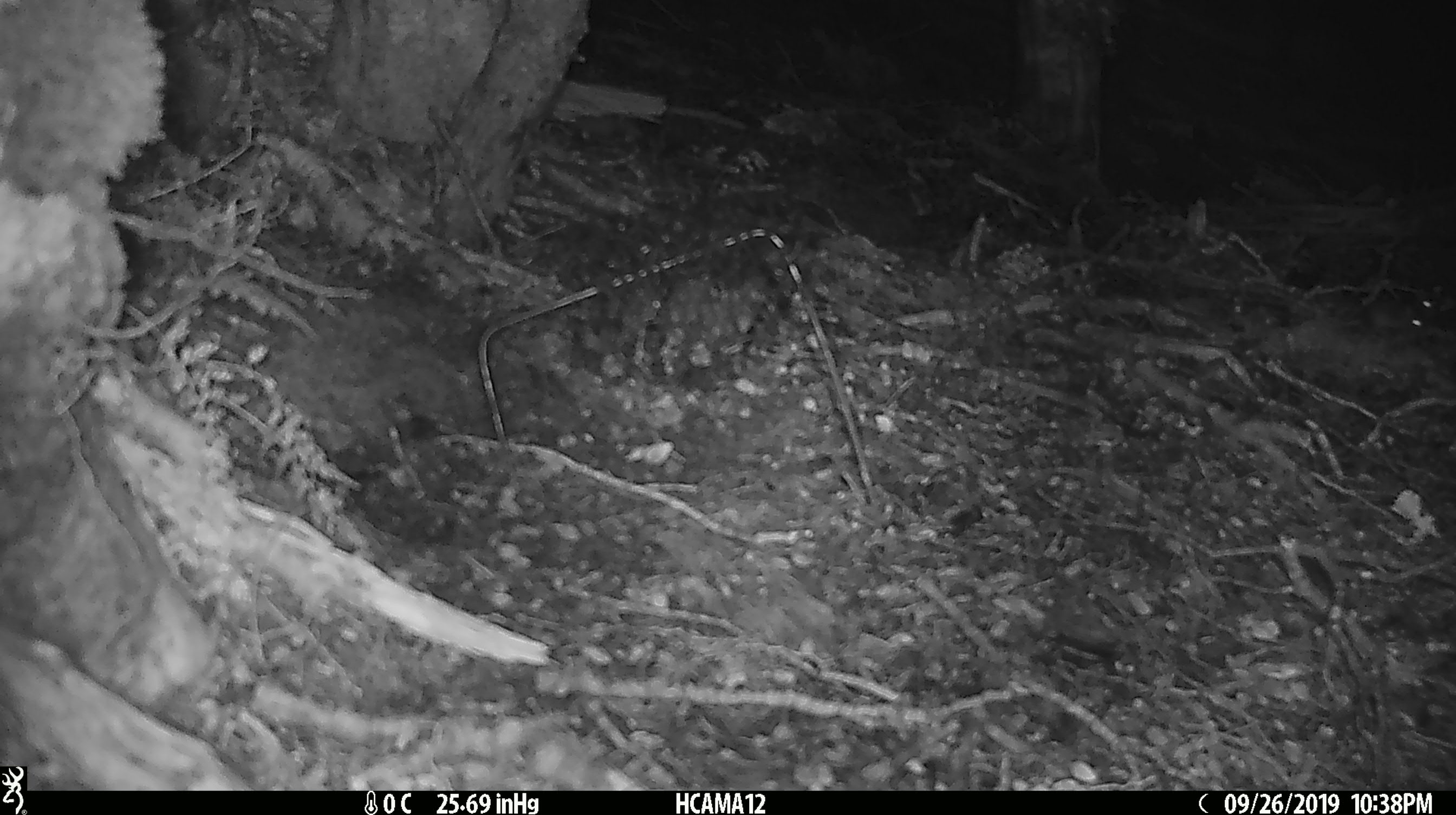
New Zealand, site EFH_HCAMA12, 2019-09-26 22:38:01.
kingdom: Animalia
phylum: Chordata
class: Mammalia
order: Rodentia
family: Muridae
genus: Mus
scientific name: Mus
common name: mouse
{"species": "mouse (Mus)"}